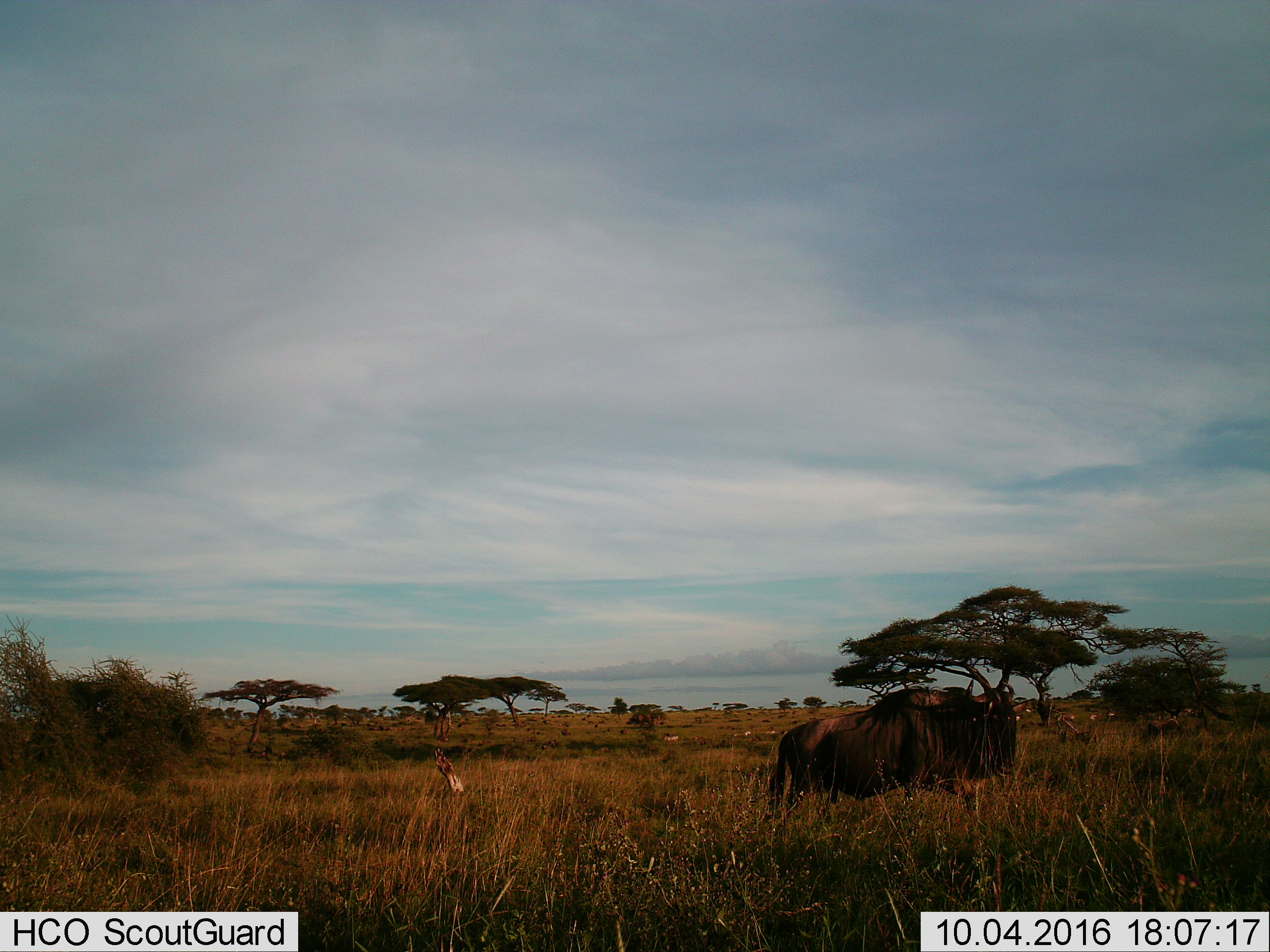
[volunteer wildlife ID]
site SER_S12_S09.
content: unidentified animal